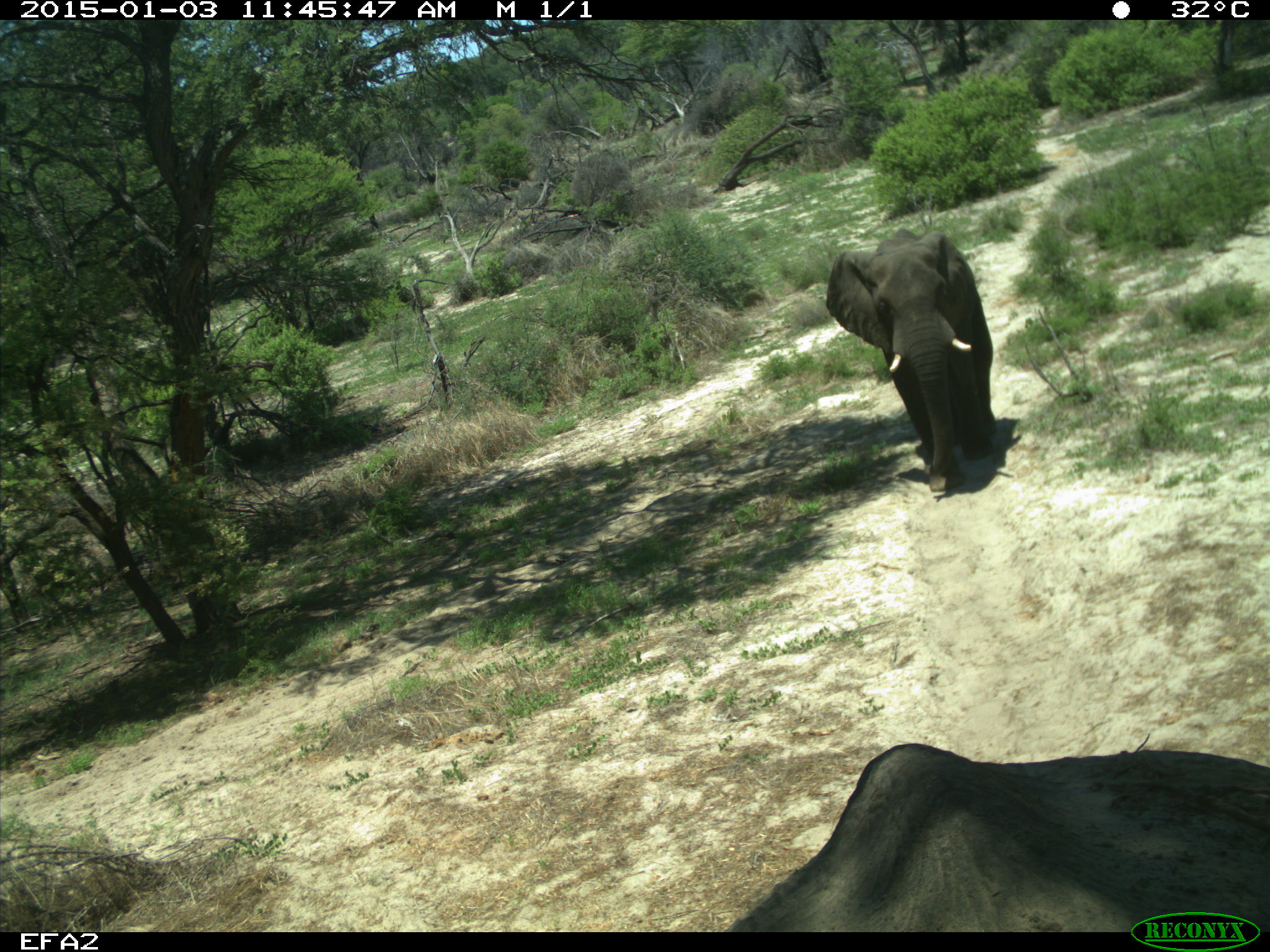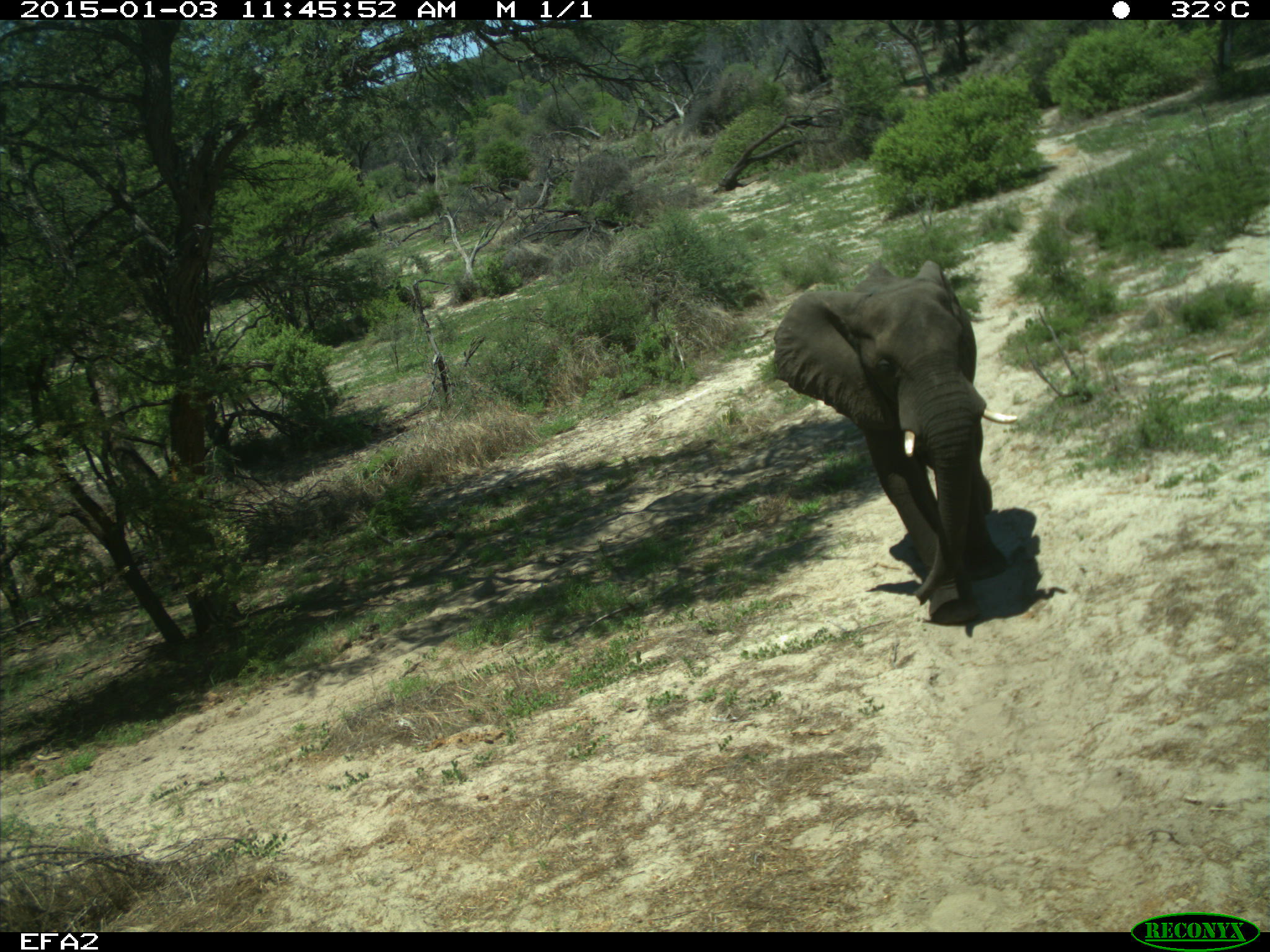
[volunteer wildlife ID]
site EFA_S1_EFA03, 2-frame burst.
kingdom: Animalia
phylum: Chordata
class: Mammalia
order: Proboscidea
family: Elephantidae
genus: Loxodonta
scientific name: Loxodonta africana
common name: african bush elephant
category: elephant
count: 2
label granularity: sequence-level